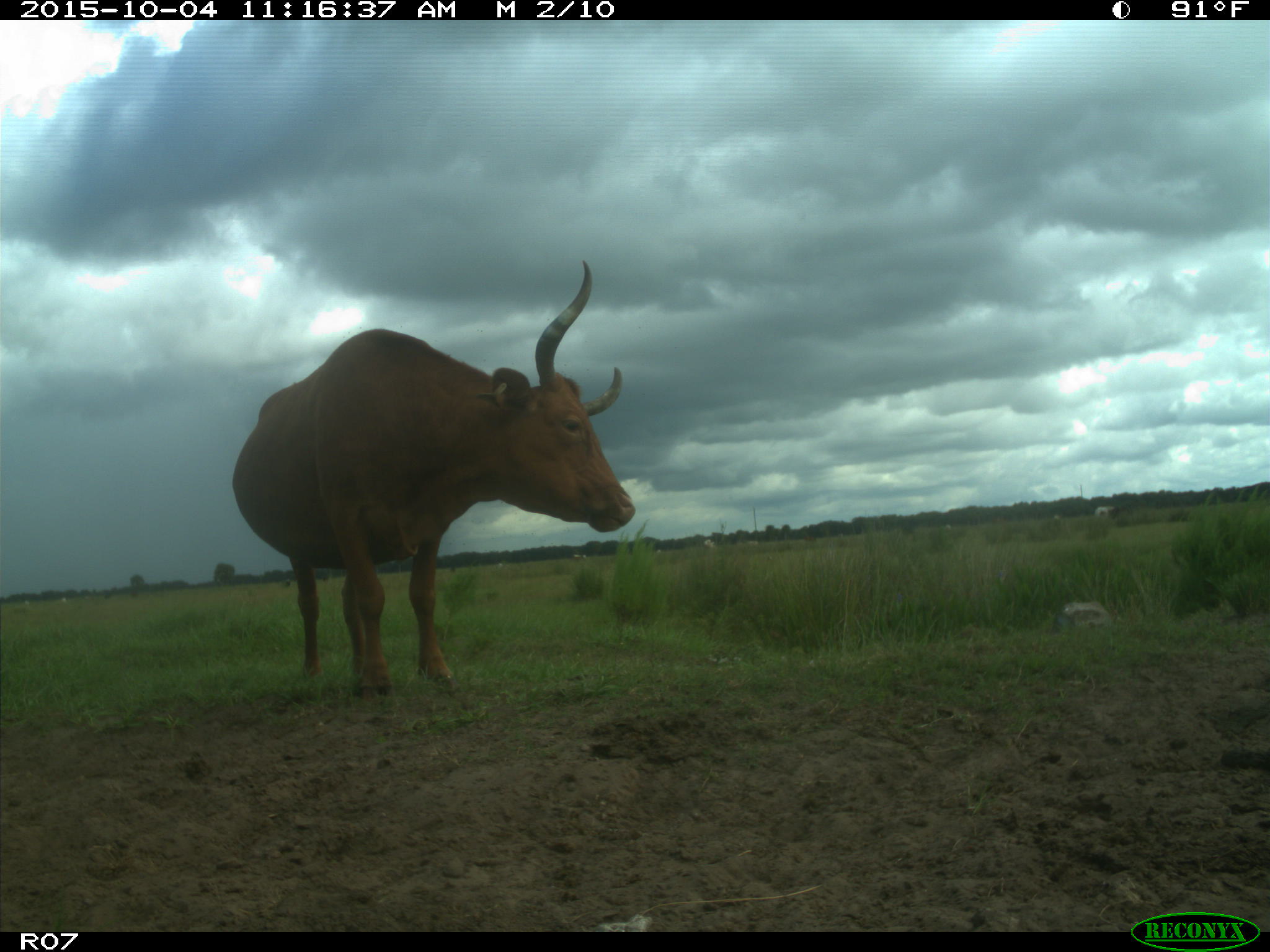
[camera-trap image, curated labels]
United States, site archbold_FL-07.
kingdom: Animalia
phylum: Chordata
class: Mammalia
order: Artiodactyla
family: Bovidae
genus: Bos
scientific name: Bos taurus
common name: domestic cow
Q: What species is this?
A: Bos taurus (domestic cow).